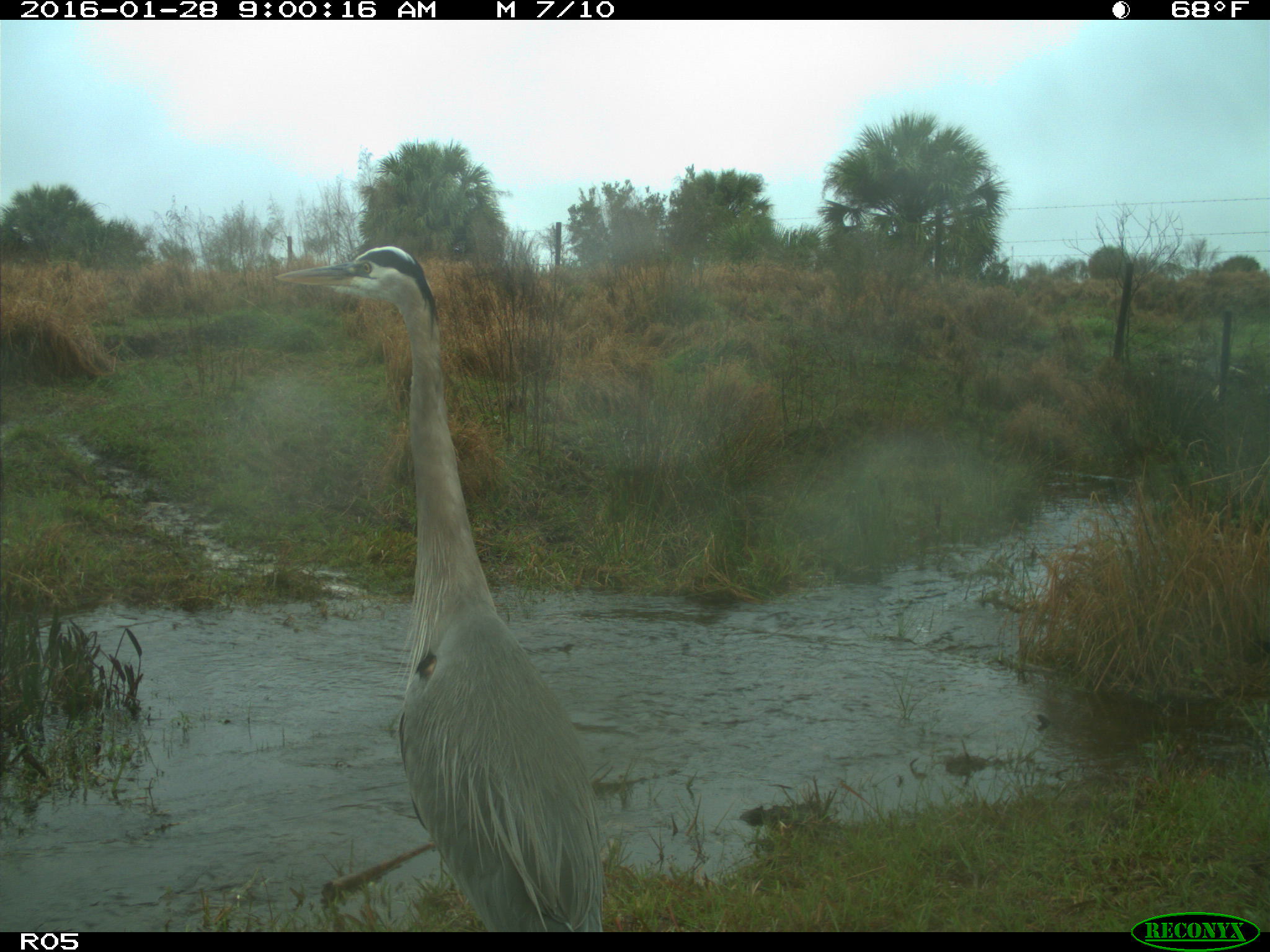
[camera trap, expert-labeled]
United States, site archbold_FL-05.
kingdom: Animalia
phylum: Chordata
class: Aves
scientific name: Aves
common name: birds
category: unidentified bird